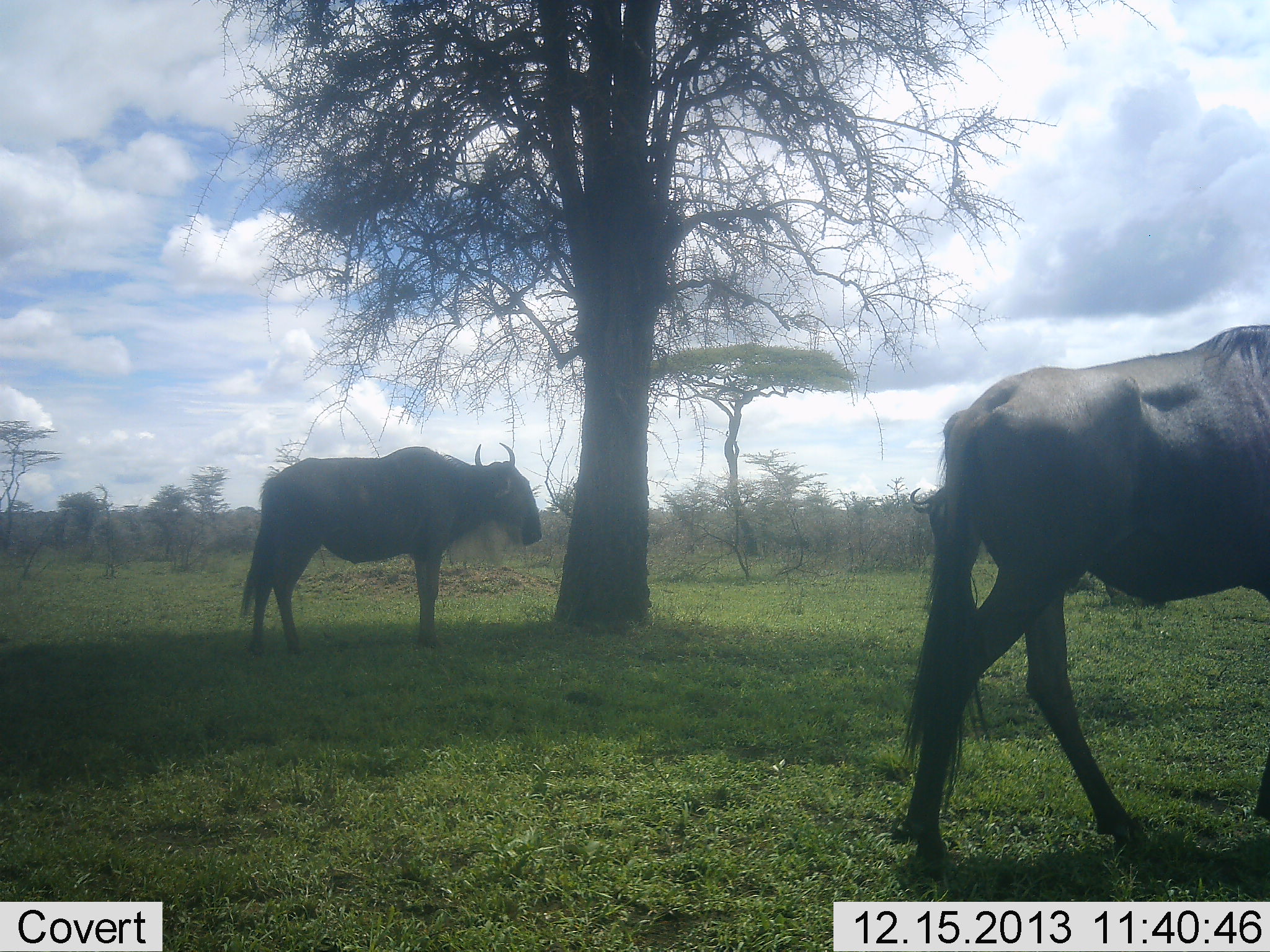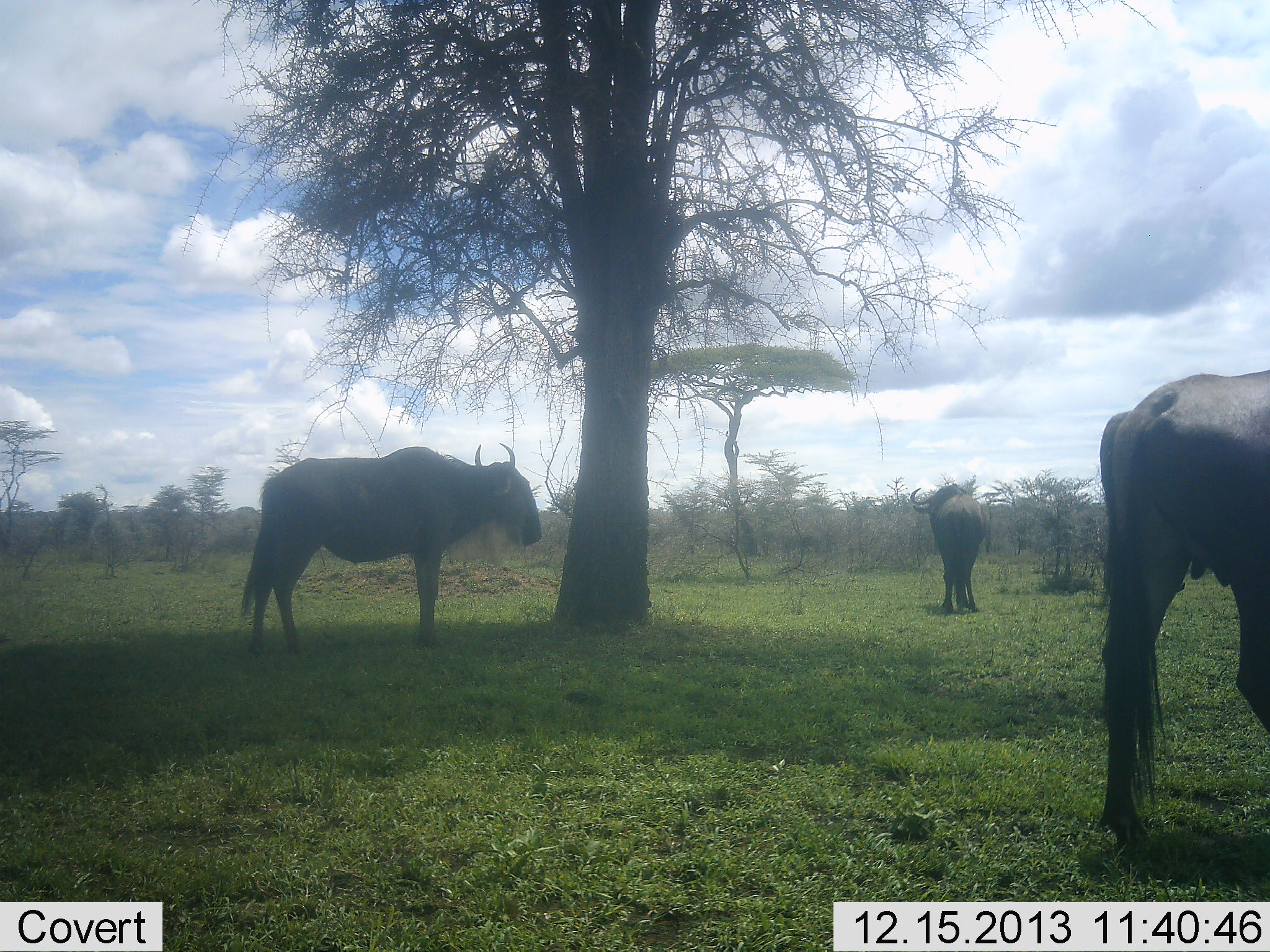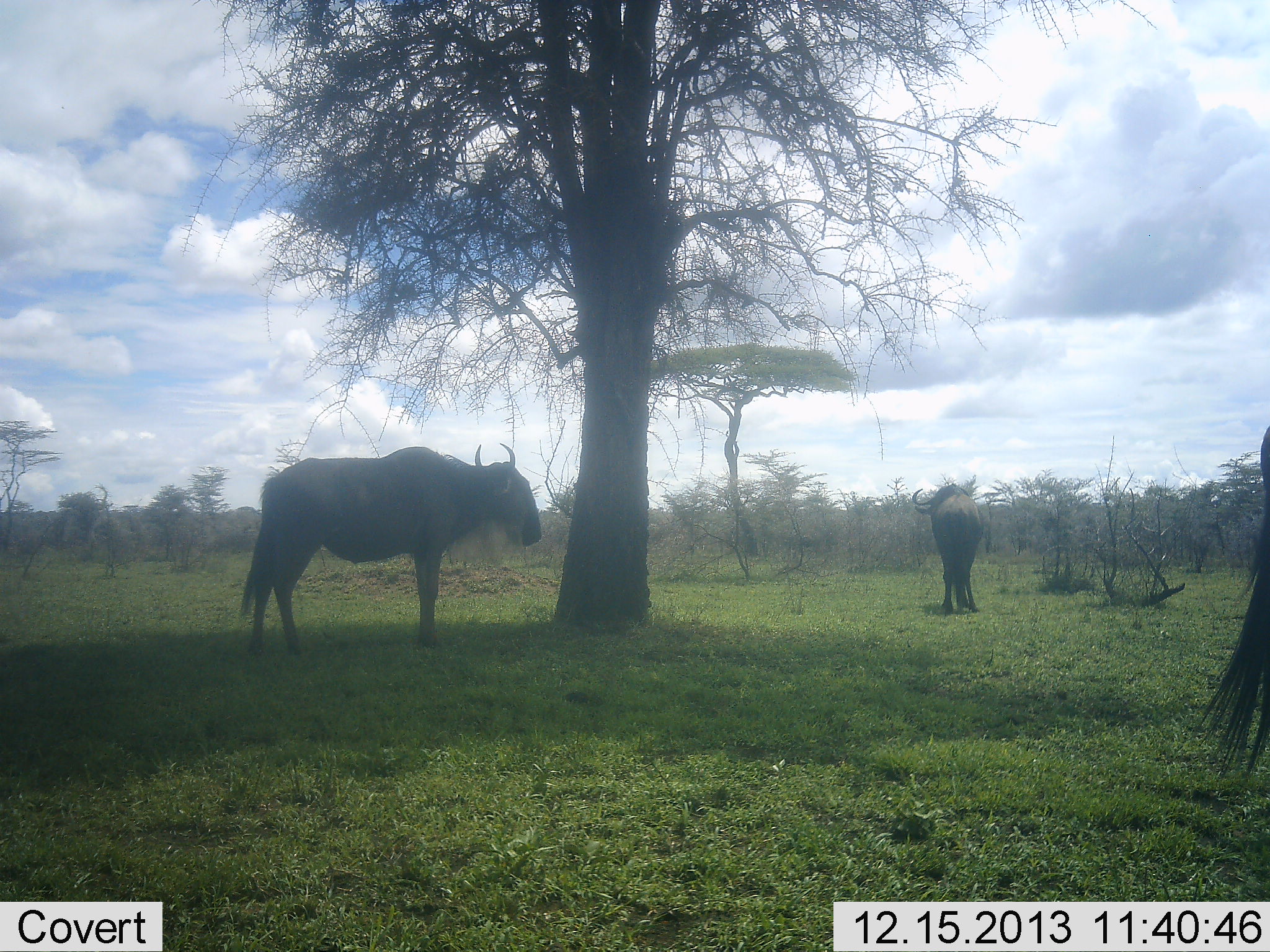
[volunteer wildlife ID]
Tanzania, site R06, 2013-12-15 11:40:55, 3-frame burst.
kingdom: Animalia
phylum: Chordata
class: Mammalia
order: Artiodactyla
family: Bovidae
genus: Connochaetes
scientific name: Connochaetes taurinus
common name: blue wildebeest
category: wildebeest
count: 3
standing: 100%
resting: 0%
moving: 90%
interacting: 0%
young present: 0%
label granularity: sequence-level